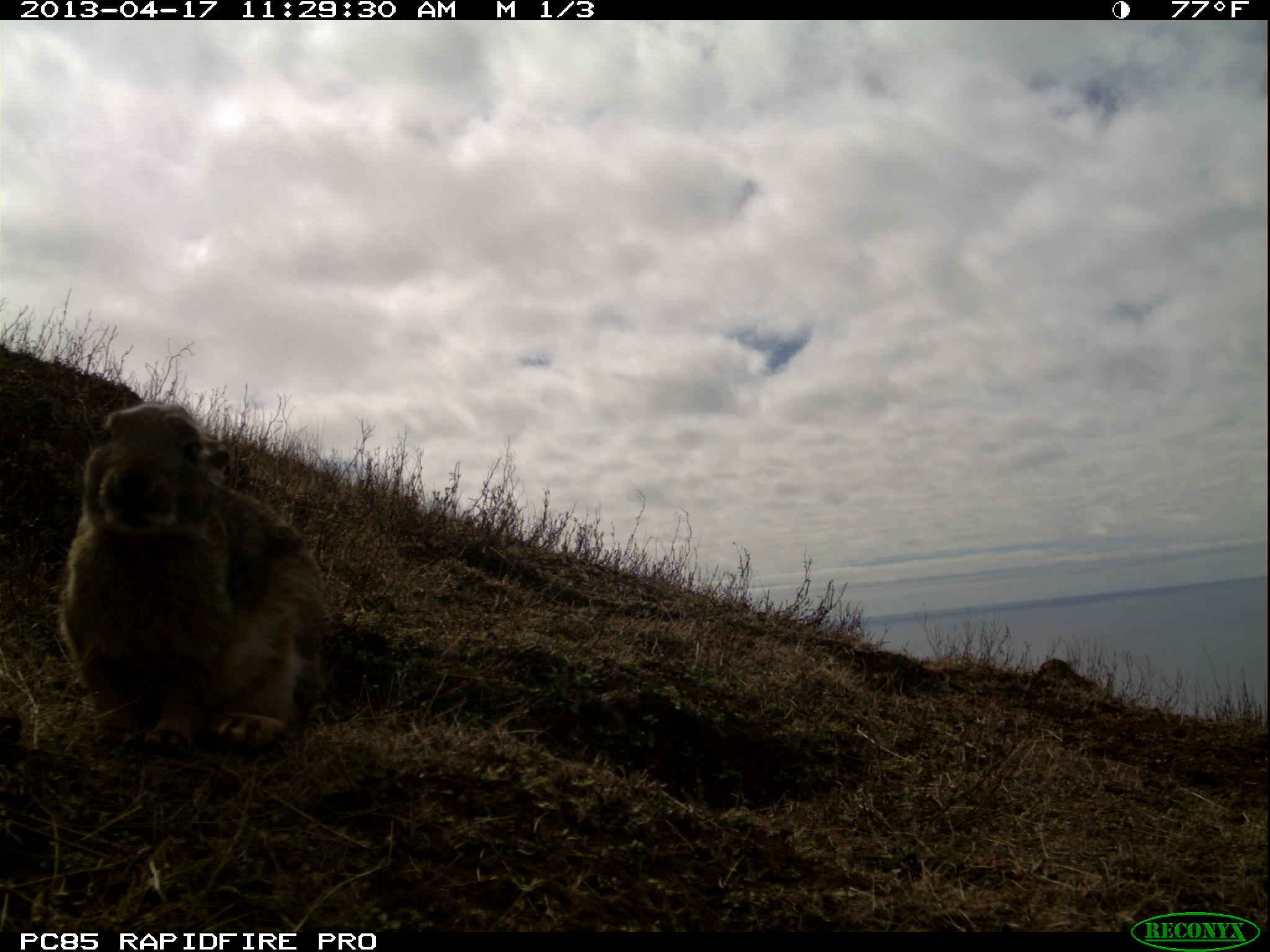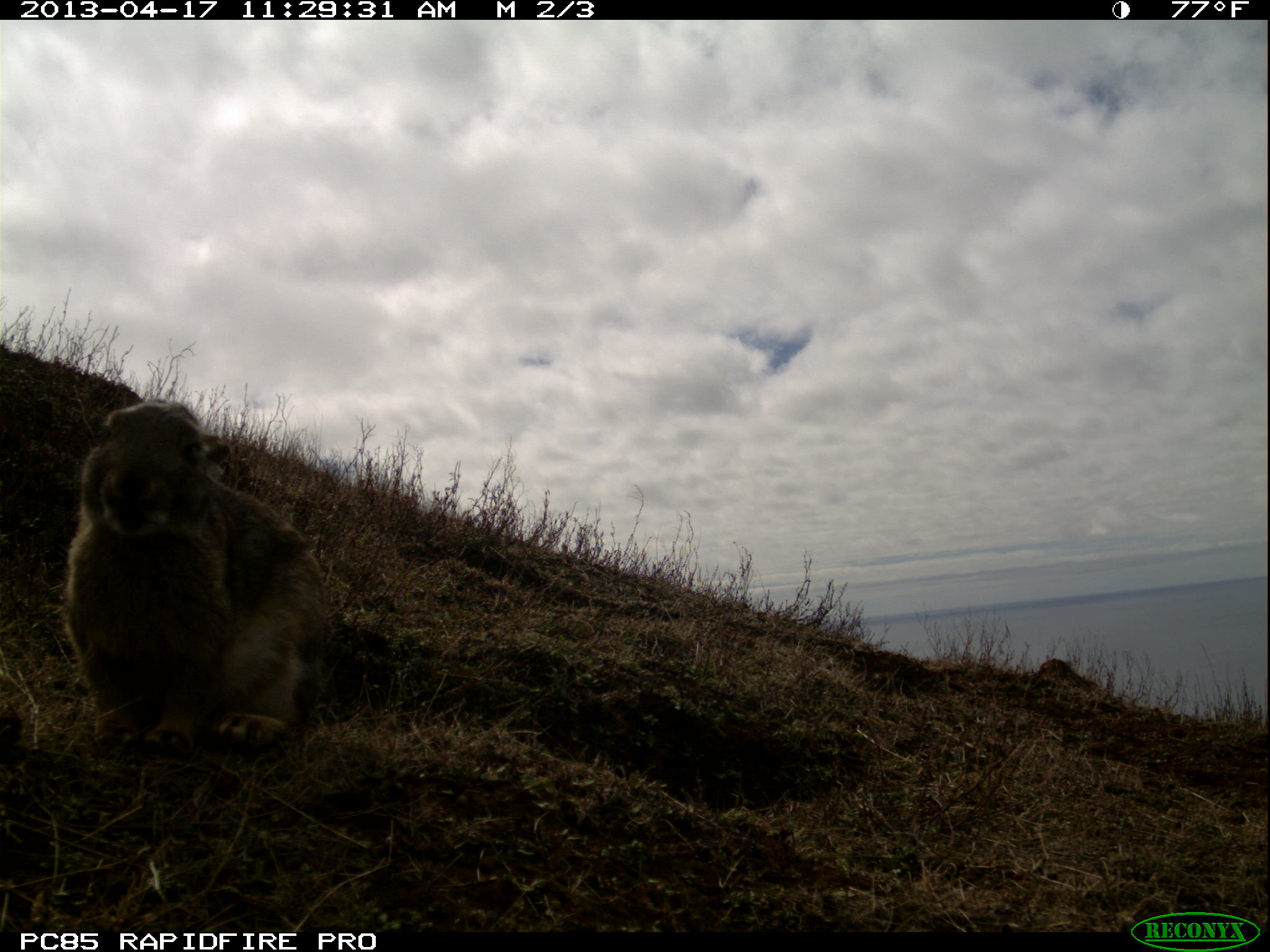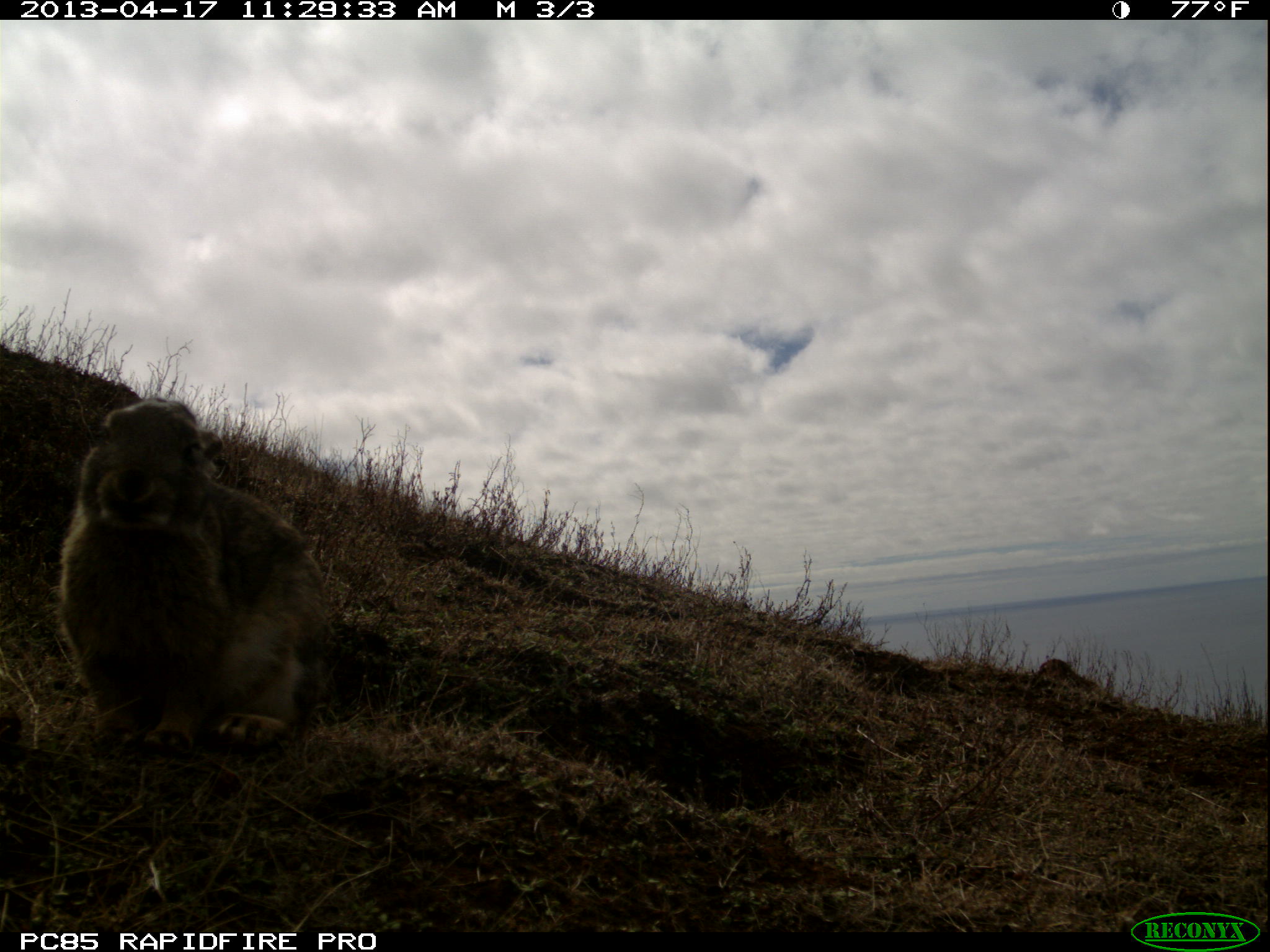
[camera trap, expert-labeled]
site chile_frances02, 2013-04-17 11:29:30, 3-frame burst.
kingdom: Animalia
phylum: Chordata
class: Mammalia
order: Lagomorpha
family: Leporidae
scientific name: Leporidae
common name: rabbits and hares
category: rabbit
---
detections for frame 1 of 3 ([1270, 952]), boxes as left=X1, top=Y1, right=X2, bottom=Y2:
rabbit: left=53, top=403, right=330, bottom=755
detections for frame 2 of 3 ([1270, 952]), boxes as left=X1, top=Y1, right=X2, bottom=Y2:
rabbit: left=58, top=399, right=332, bottom=757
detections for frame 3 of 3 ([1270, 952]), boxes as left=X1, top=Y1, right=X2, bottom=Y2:
rabbit: left=50, top=395, right=330, bottom=757